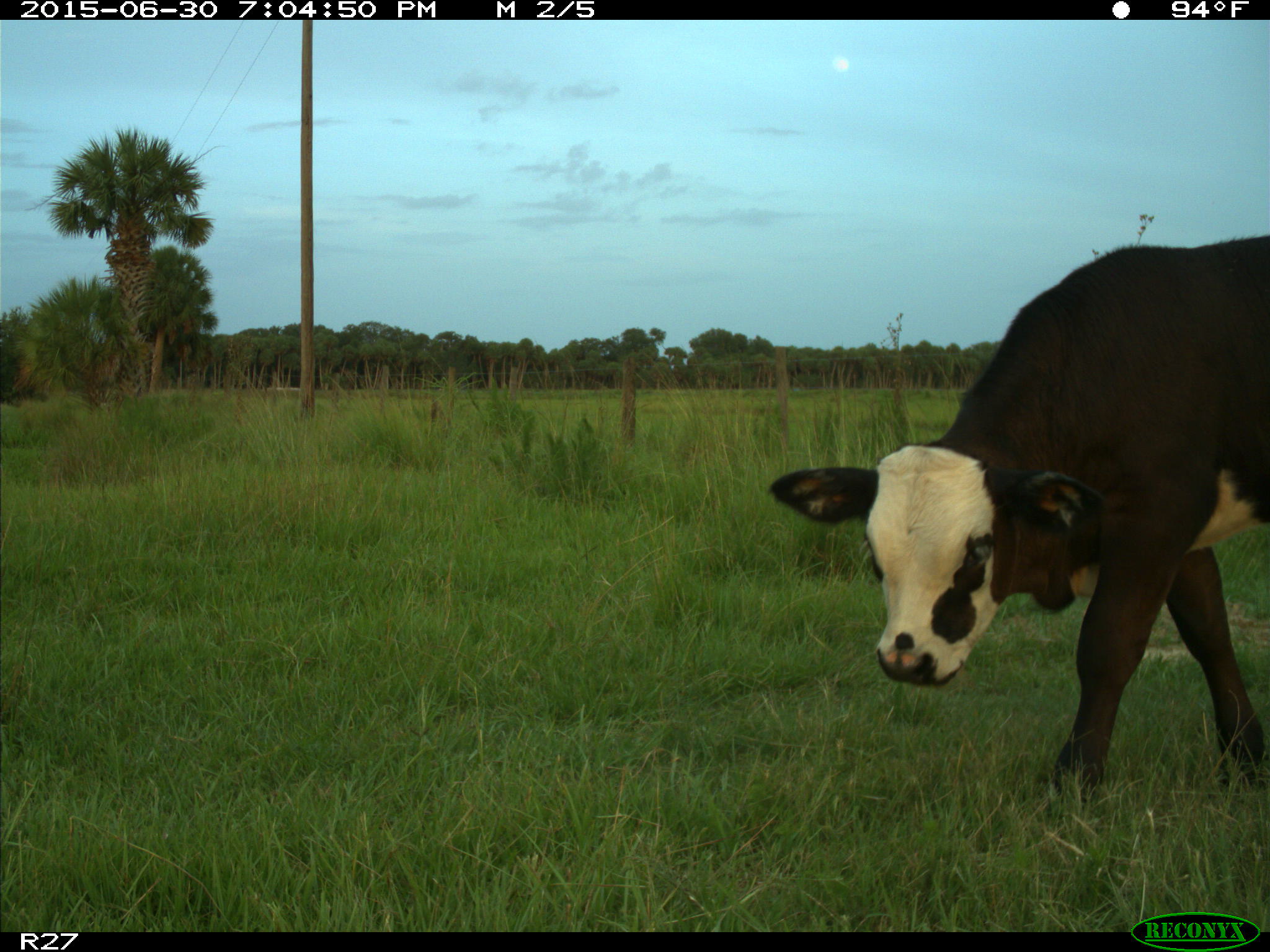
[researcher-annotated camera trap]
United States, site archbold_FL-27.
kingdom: Animalia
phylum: Chordata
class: Mammalia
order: Artiodactyla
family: Bovidae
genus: Bos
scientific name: Bos taurus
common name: domestic cow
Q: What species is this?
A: Bos taurus (domestic cow).